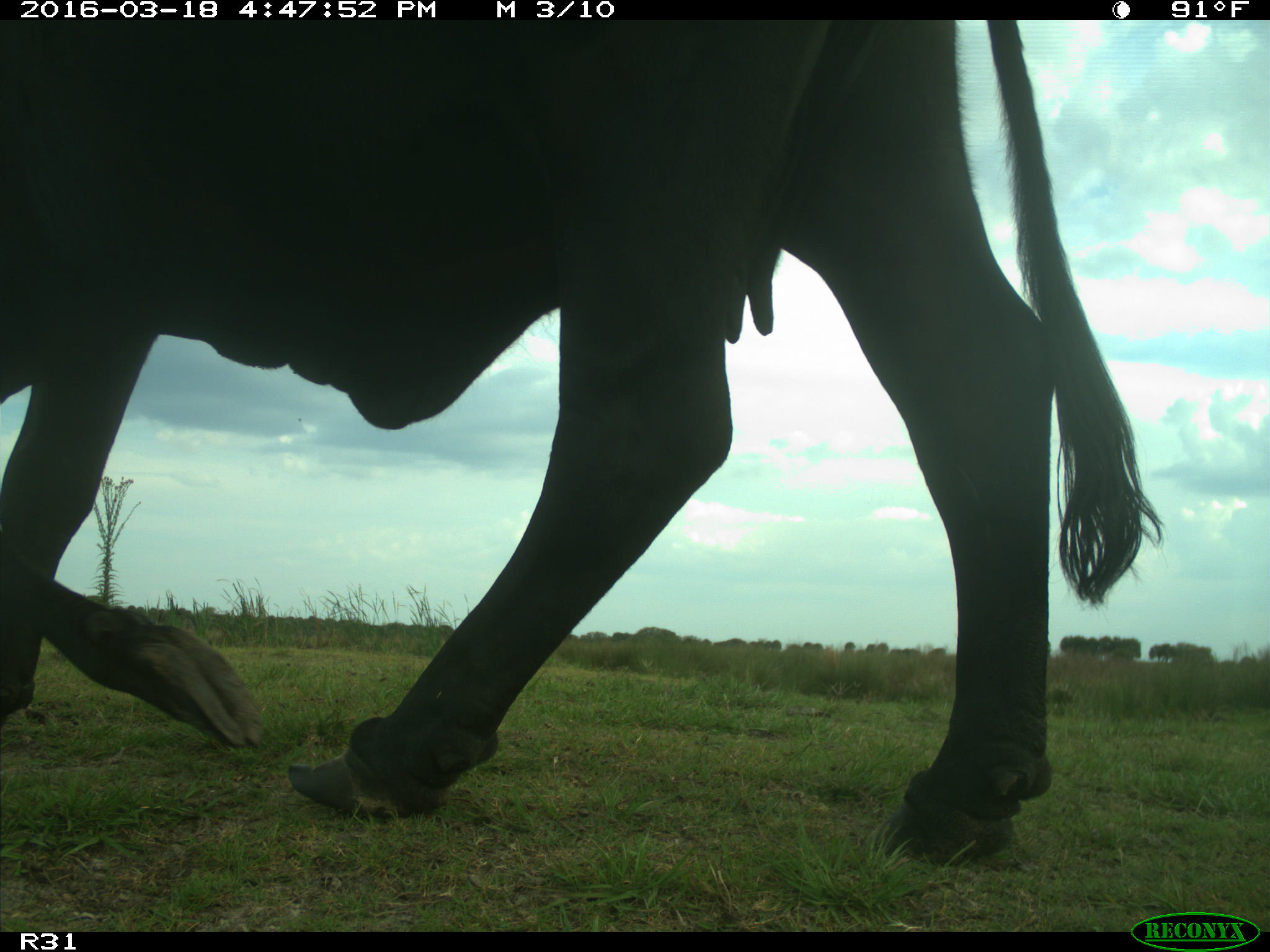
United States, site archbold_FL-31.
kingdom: Animalia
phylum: Chordata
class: Mammalia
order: Artiodactyla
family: Bovidae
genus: Bos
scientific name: Bos taurus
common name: domestic cow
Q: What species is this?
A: Bos taurus (domestic cow).